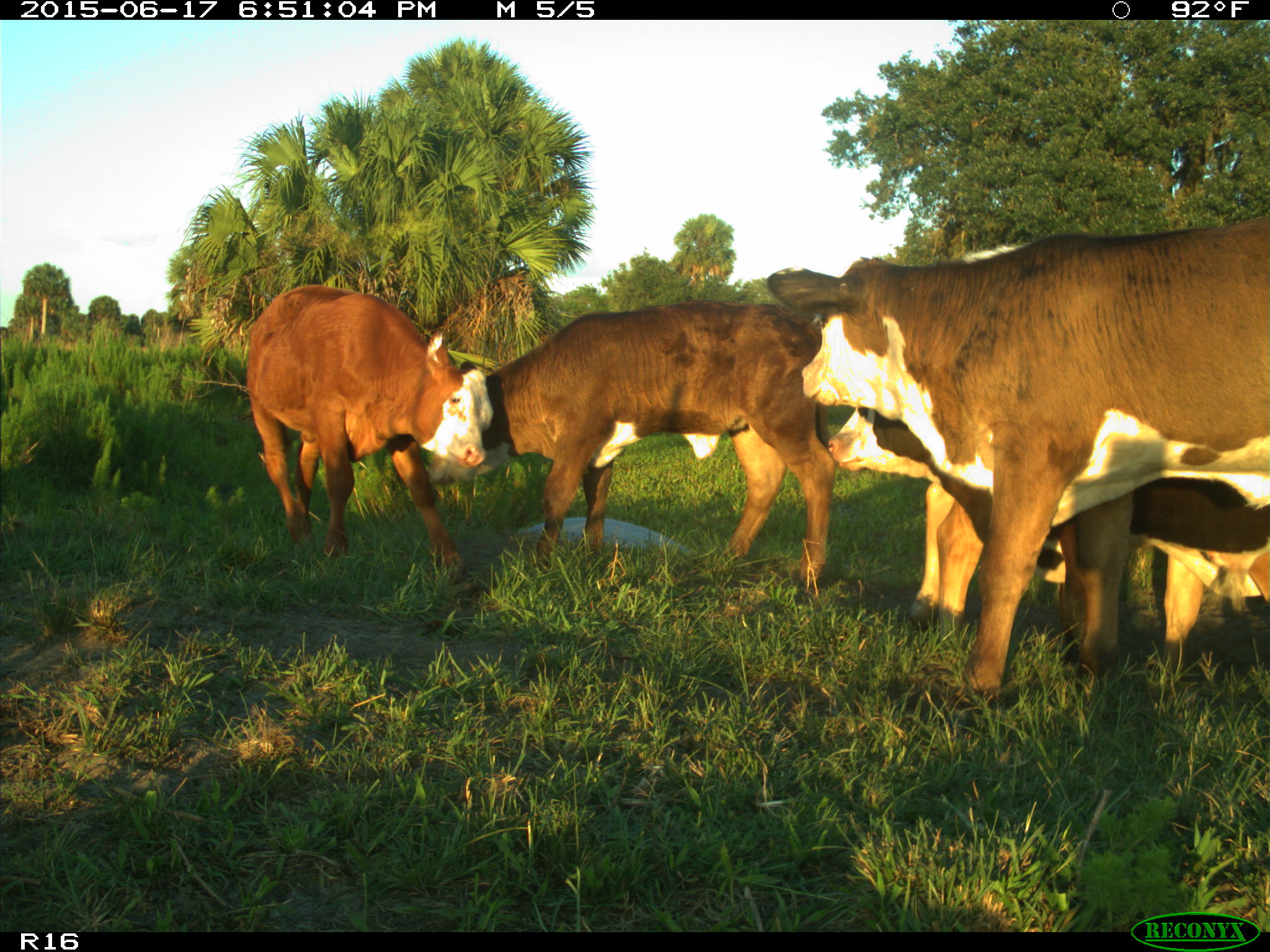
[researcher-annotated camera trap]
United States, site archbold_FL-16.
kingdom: Animalia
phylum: Chordata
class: Mammalia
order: Artiodactyla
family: Bovidae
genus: Bos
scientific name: Bos taurus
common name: domestic cow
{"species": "Bos taurus (domestic cow)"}